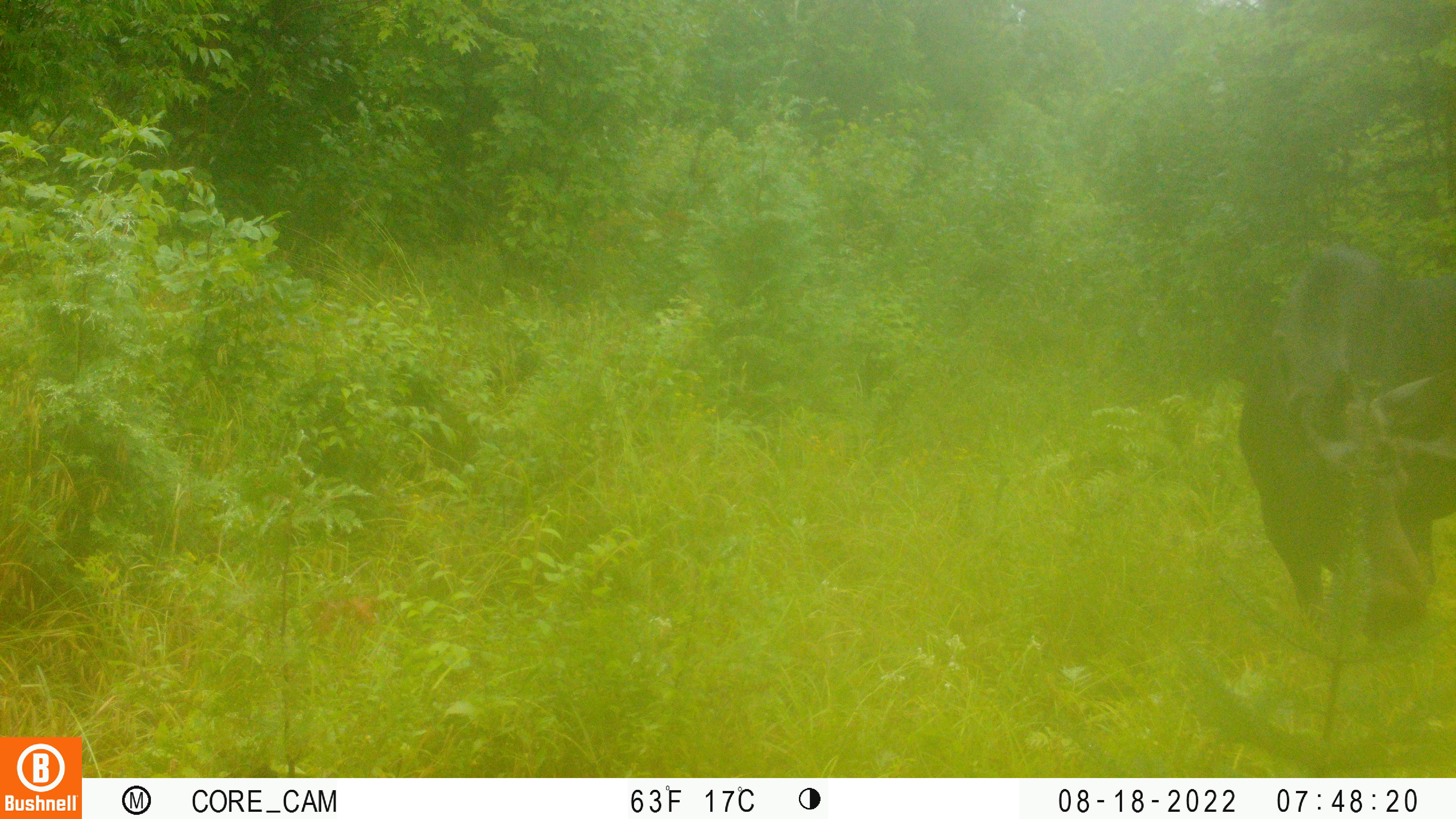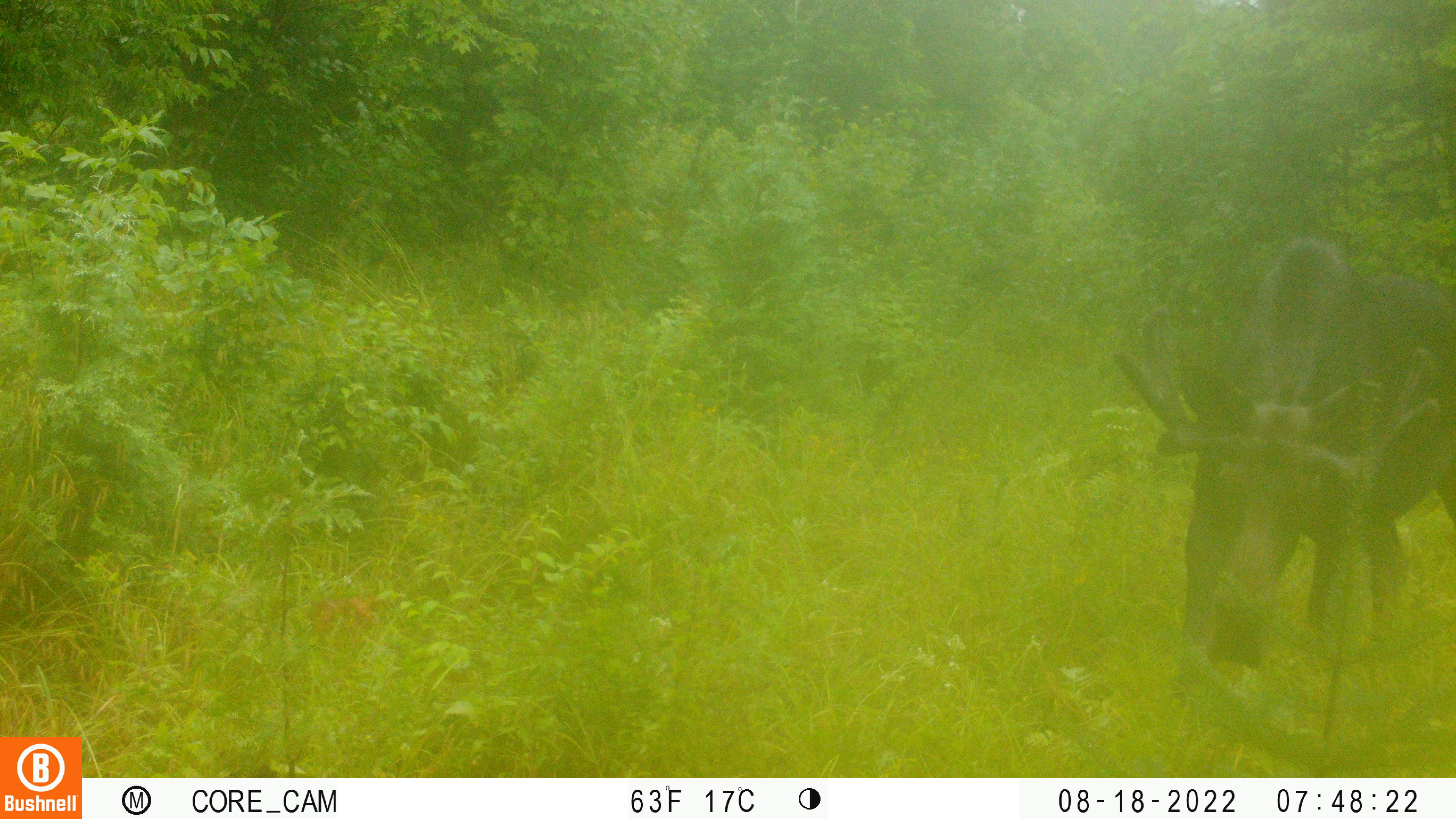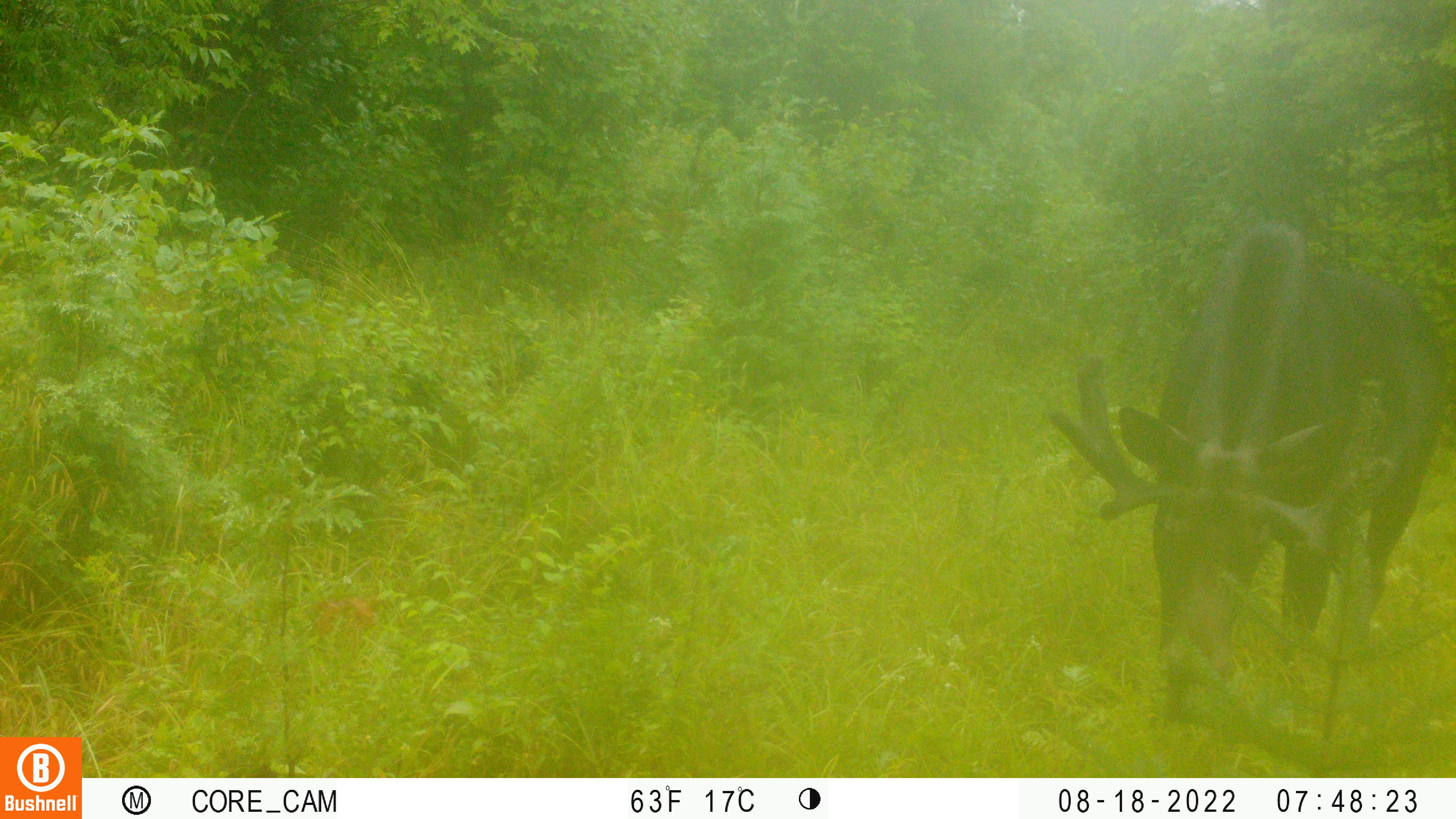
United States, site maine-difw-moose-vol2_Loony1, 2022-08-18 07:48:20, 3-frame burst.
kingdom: Animalia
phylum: Chordata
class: Mammalia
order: Artiodactyla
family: Cervidae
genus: Alces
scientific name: Alces alces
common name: moose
Moose (Alces alces).